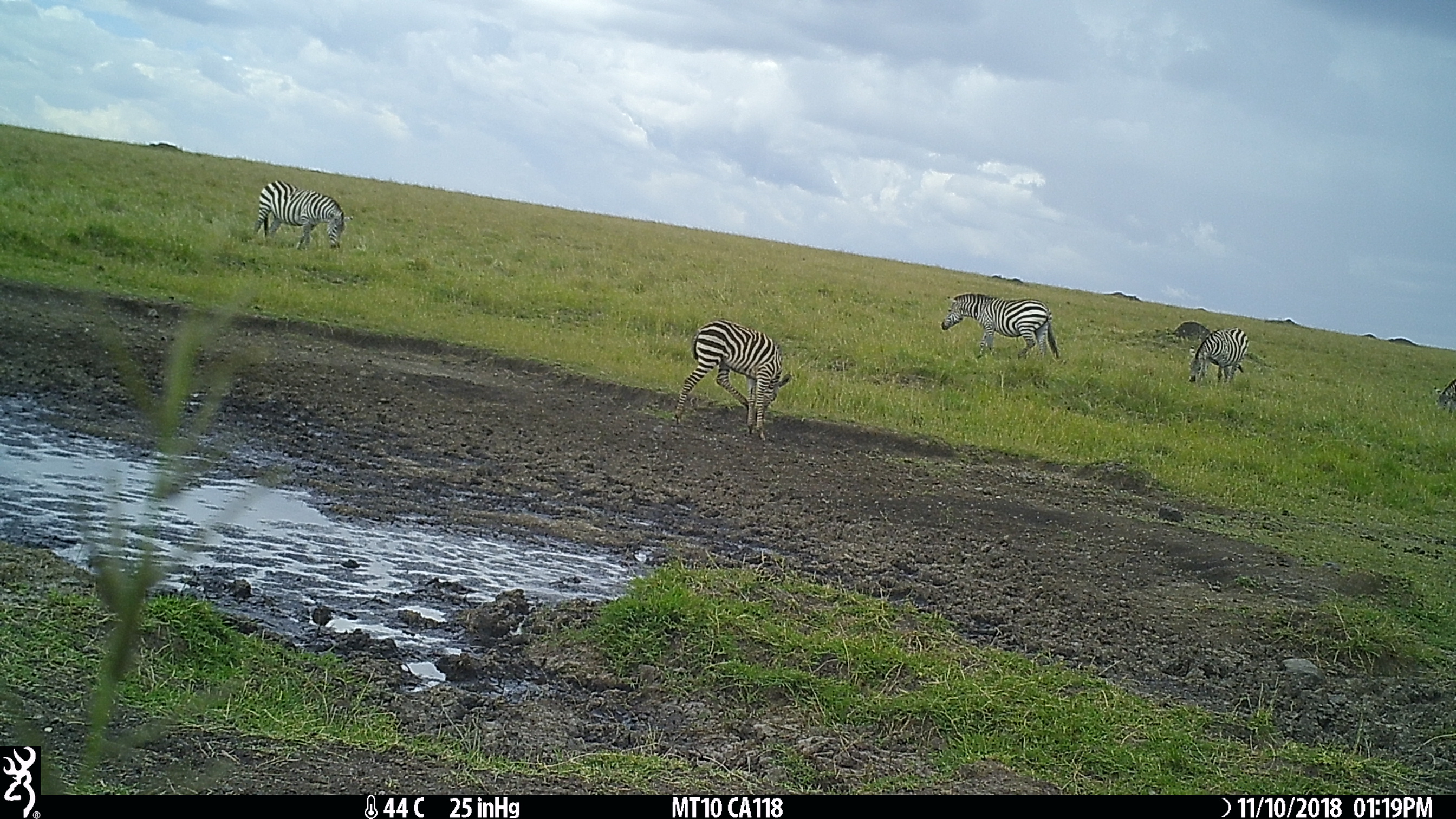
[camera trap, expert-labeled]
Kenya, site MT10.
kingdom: Animalia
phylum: Chordata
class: Mammalia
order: Perissodactyla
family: Equidae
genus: Equus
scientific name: Equus quagga burchellii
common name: burchell's zebra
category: zebra